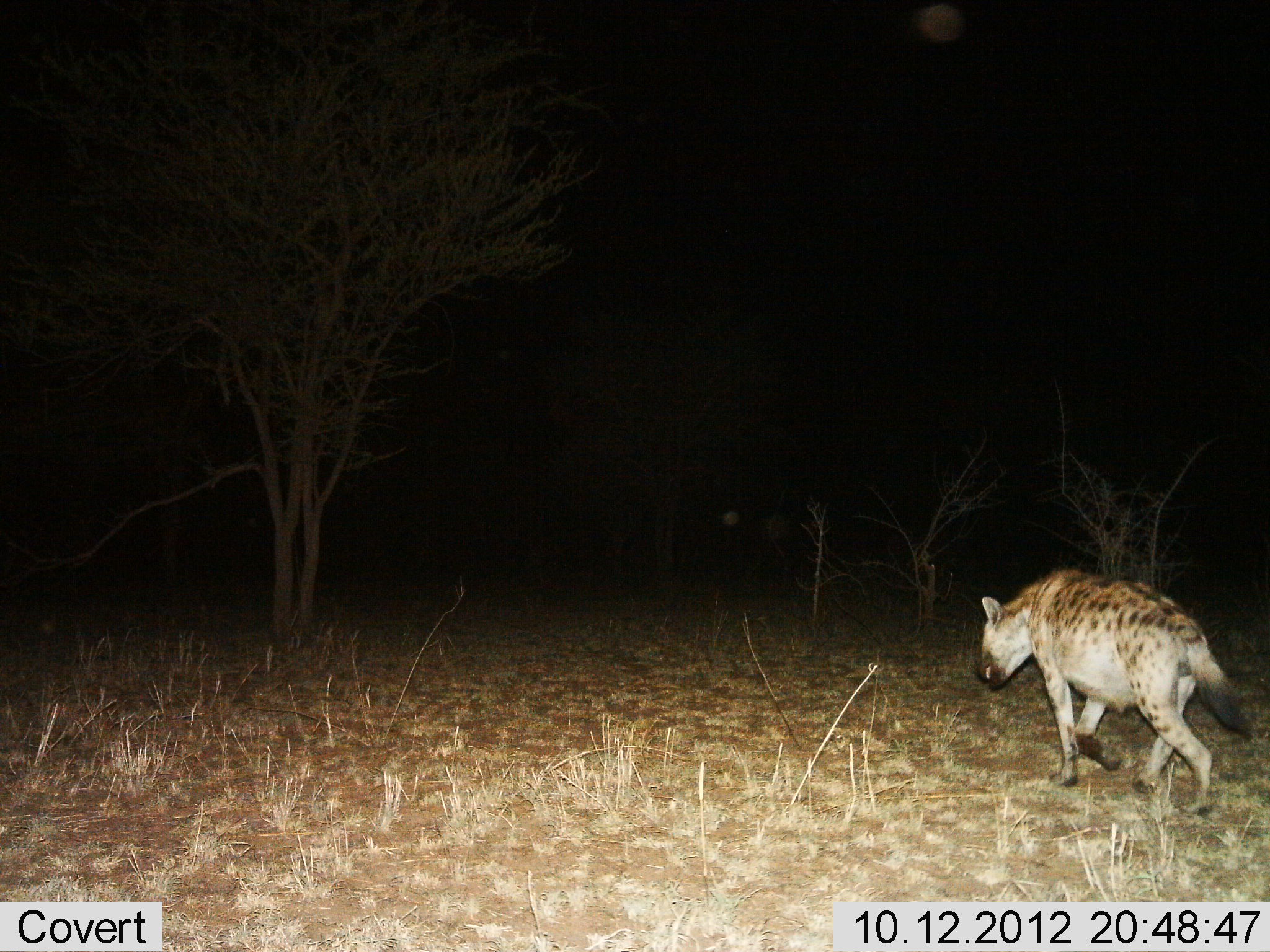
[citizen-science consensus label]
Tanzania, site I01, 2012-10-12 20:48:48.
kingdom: Animalia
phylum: Chordata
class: Mammalia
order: Carnivora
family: Hyaenidae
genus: Crocuta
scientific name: Crocuta crocuta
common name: spotted hyena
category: hyenaspotted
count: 1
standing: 0%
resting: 0%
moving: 100%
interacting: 0%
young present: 0%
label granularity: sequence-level